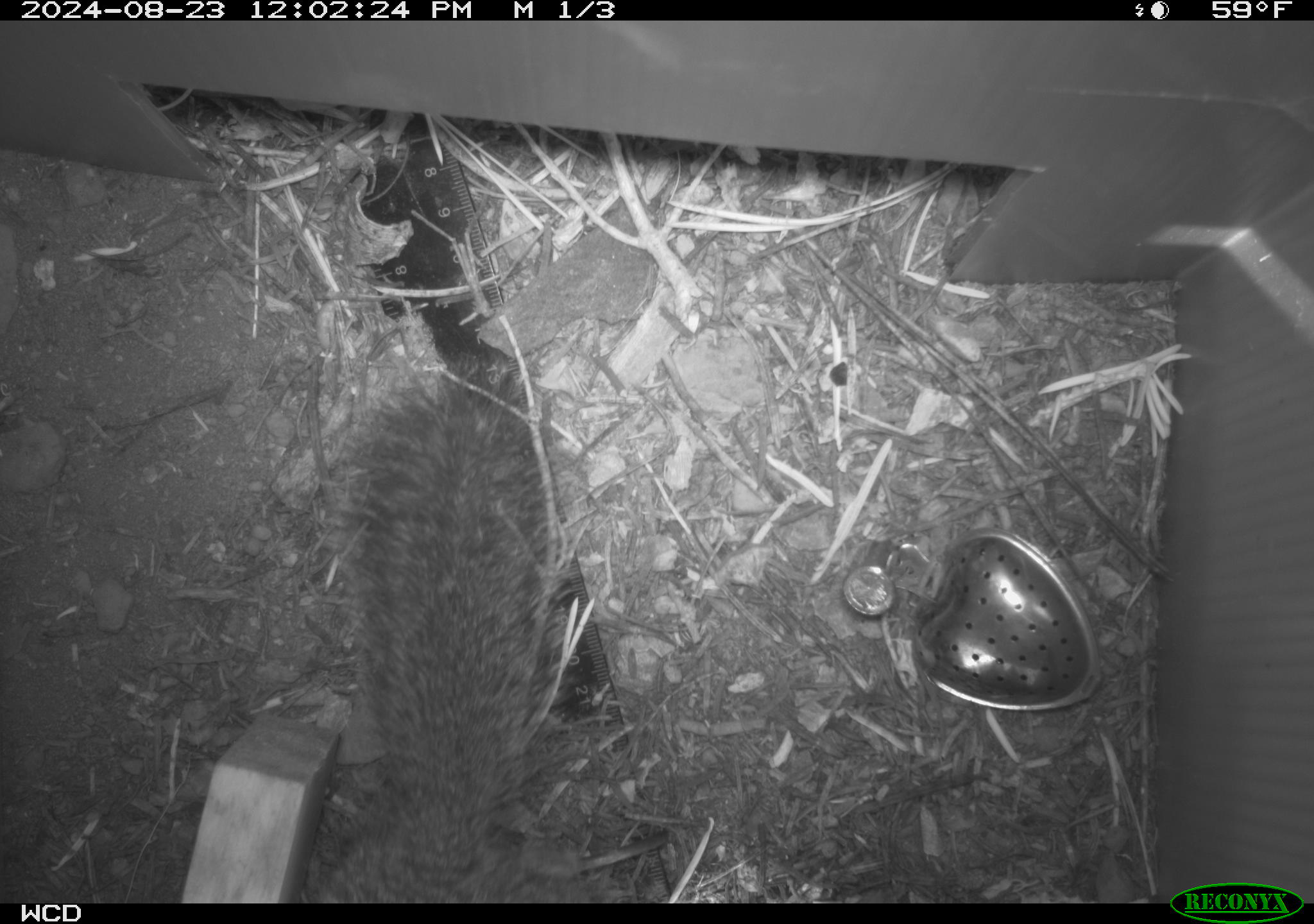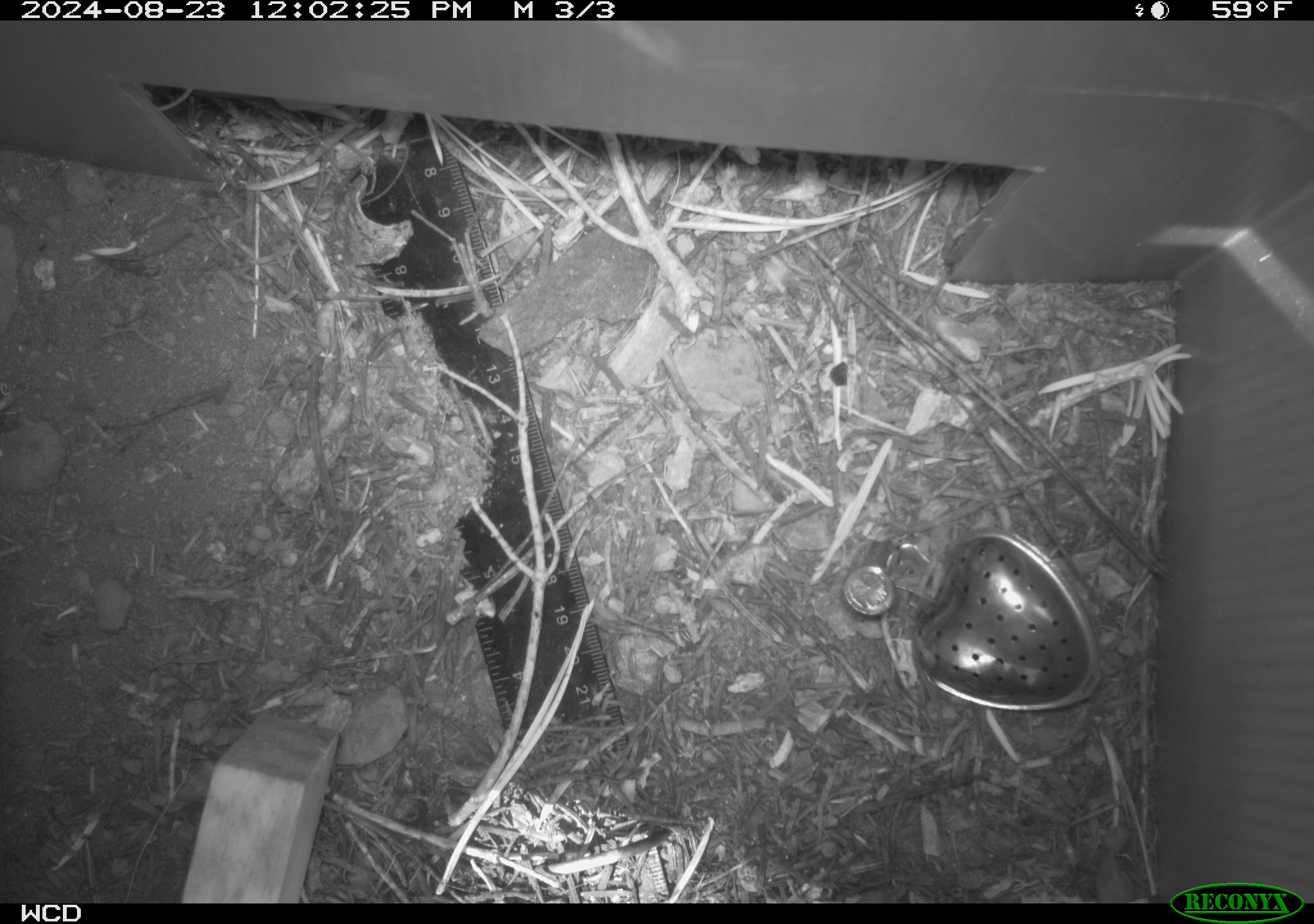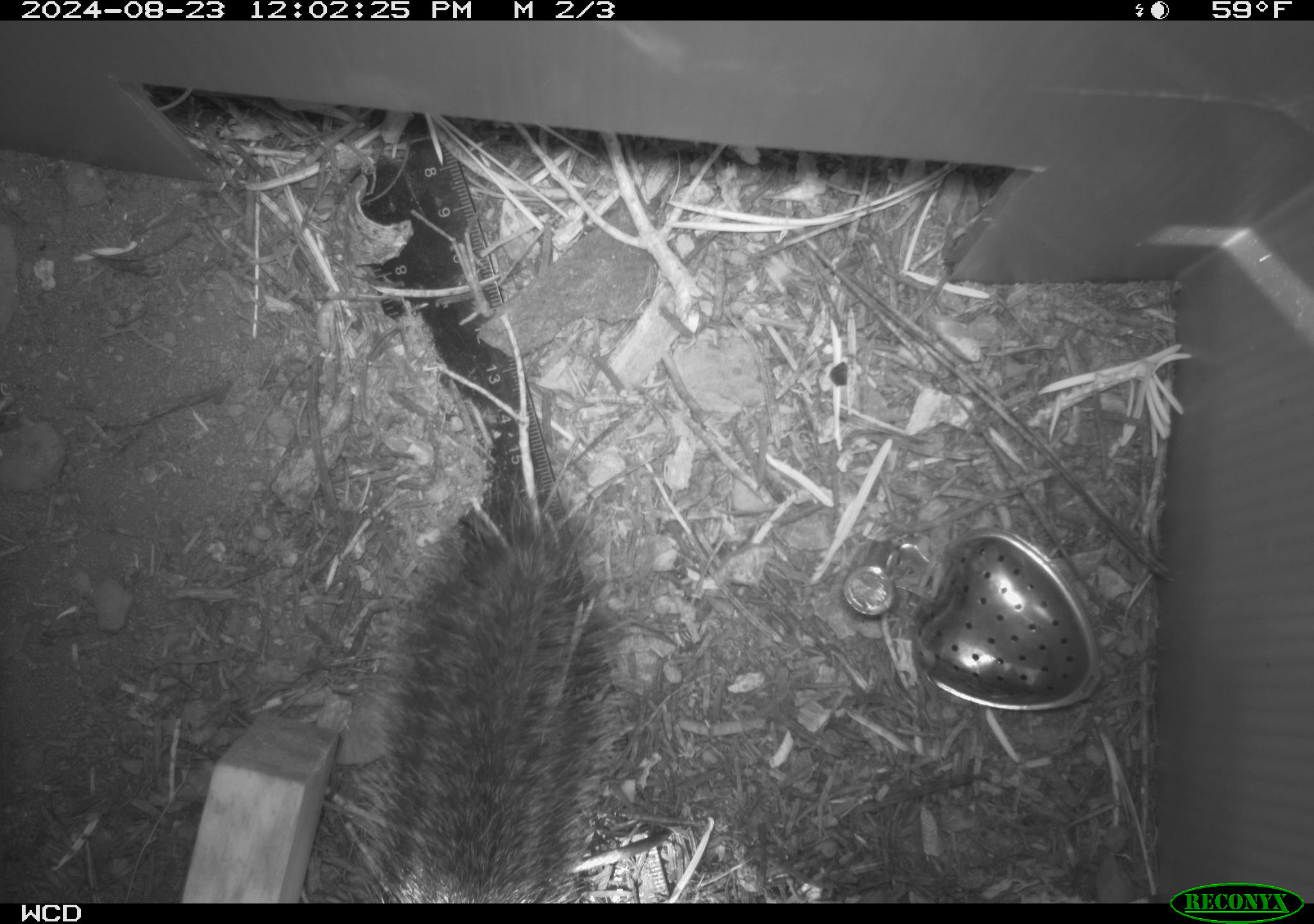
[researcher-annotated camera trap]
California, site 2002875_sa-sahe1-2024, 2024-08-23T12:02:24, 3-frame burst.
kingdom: Animalia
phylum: Chordata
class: Mammalia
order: Rodentia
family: Sciuridae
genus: Otospermophilus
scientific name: Otospermophilus beecheyi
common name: california ground squirrel